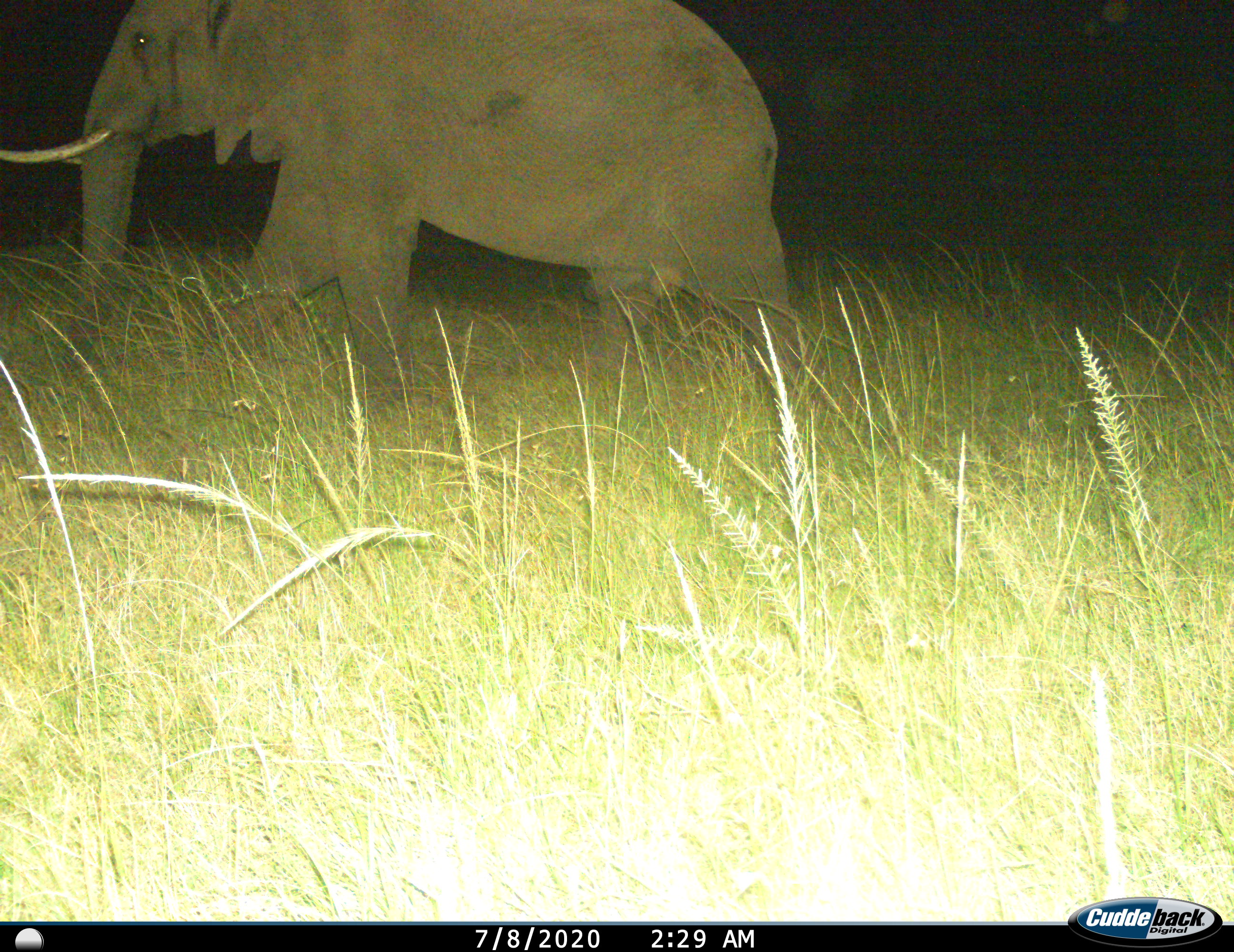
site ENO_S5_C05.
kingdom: Animalia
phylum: Chordata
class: Mammalia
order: Proboscidea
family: Elephantidae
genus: Loxodonta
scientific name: Loxodonta africana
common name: african bush elephant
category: elephant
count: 1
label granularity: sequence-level